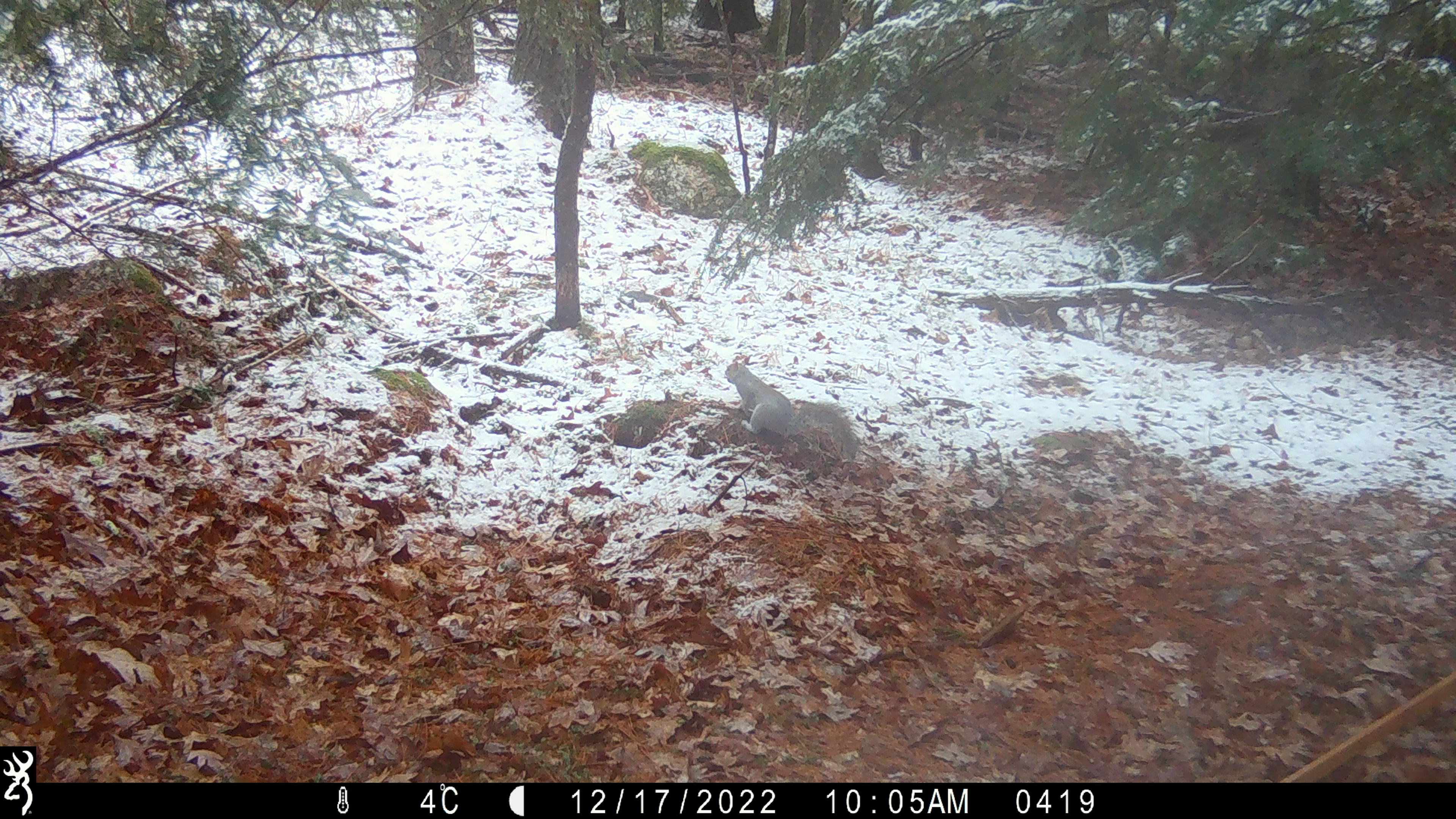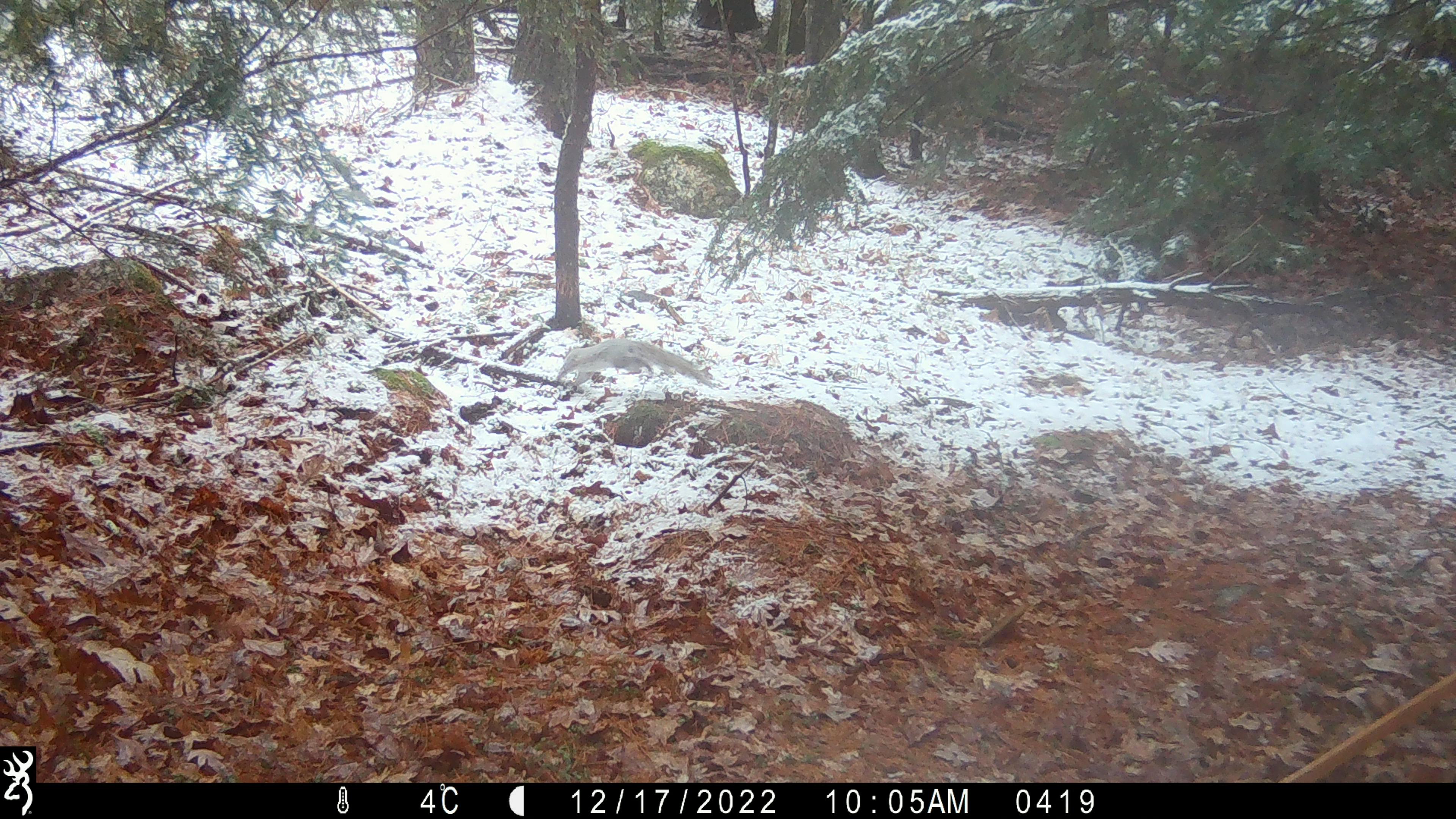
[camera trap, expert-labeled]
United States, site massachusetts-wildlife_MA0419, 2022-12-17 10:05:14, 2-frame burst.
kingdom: Animalia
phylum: Chordata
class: Mammalia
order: Rodentia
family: Sciuridae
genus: Sciurus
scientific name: Sciurus carolinensis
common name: gray squirrel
Gray squirrel (Sciurus carolinensis).